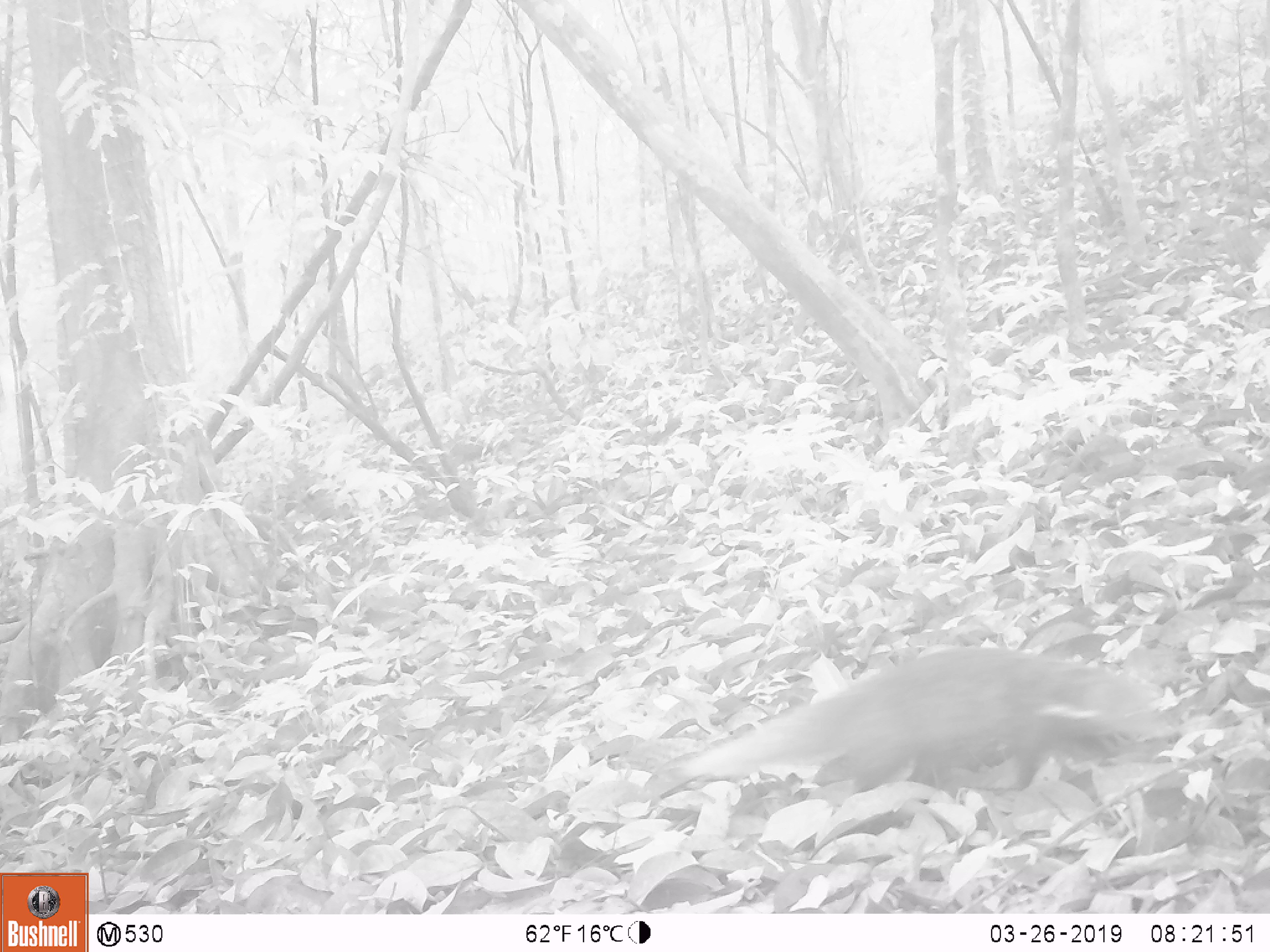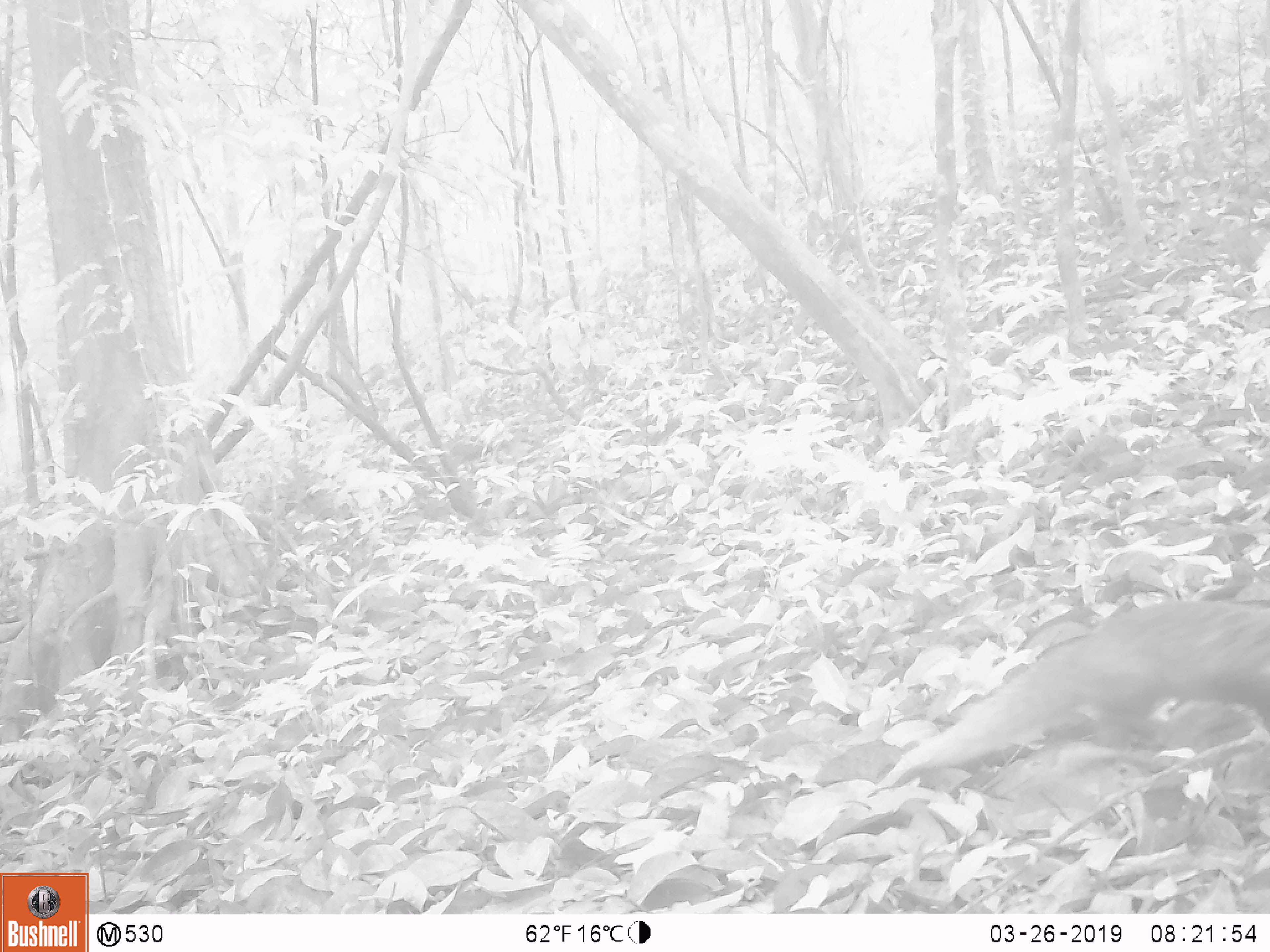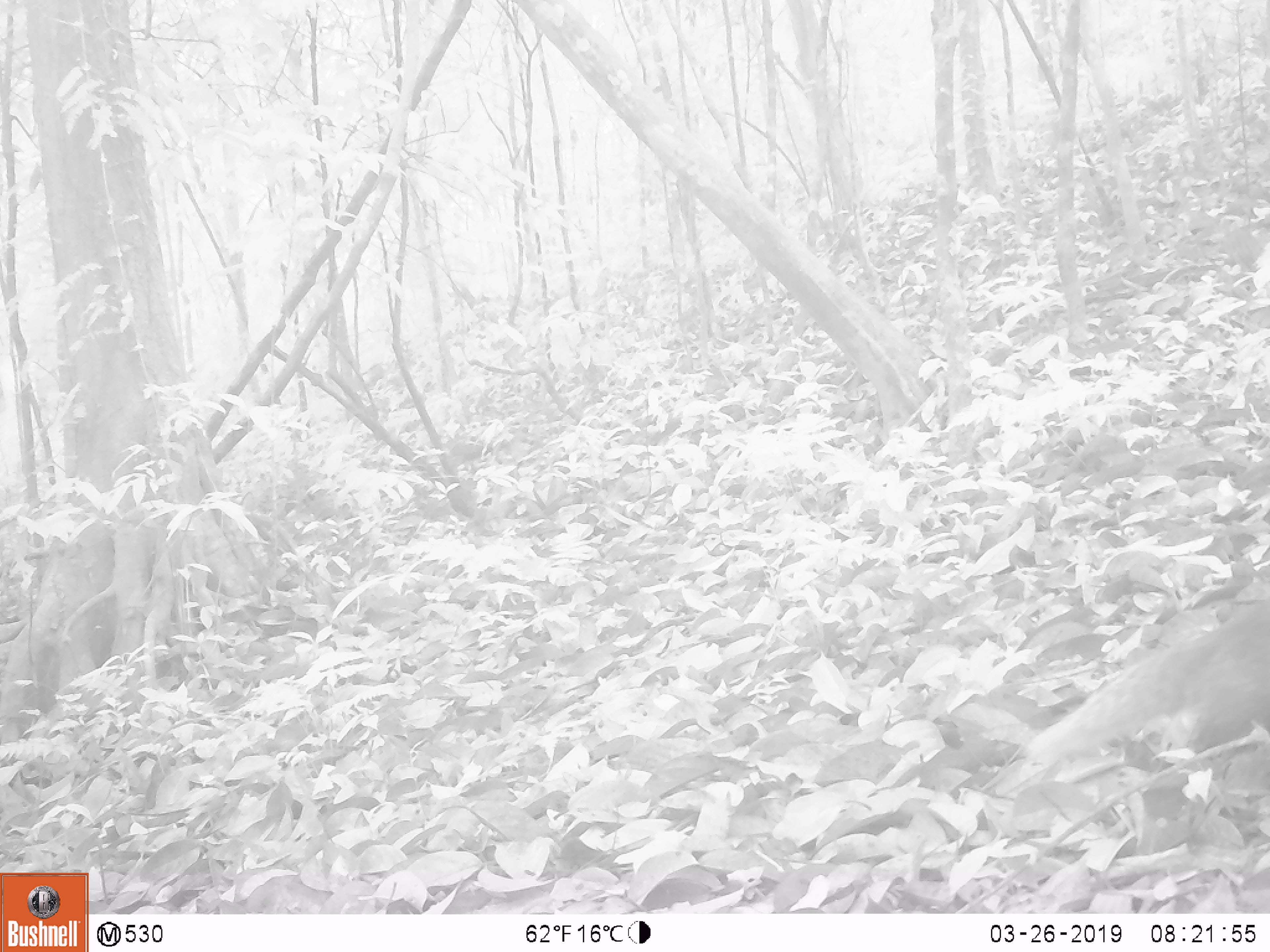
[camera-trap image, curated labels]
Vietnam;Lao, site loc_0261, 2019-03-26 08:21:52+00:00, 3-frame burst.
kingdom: Animalia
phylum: Chordata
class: Mammalia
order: Carnivora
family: Herpestidae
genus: Urva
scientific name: Urva urva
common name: crab-eating mongoose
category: crab eating mongoose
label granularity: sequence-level